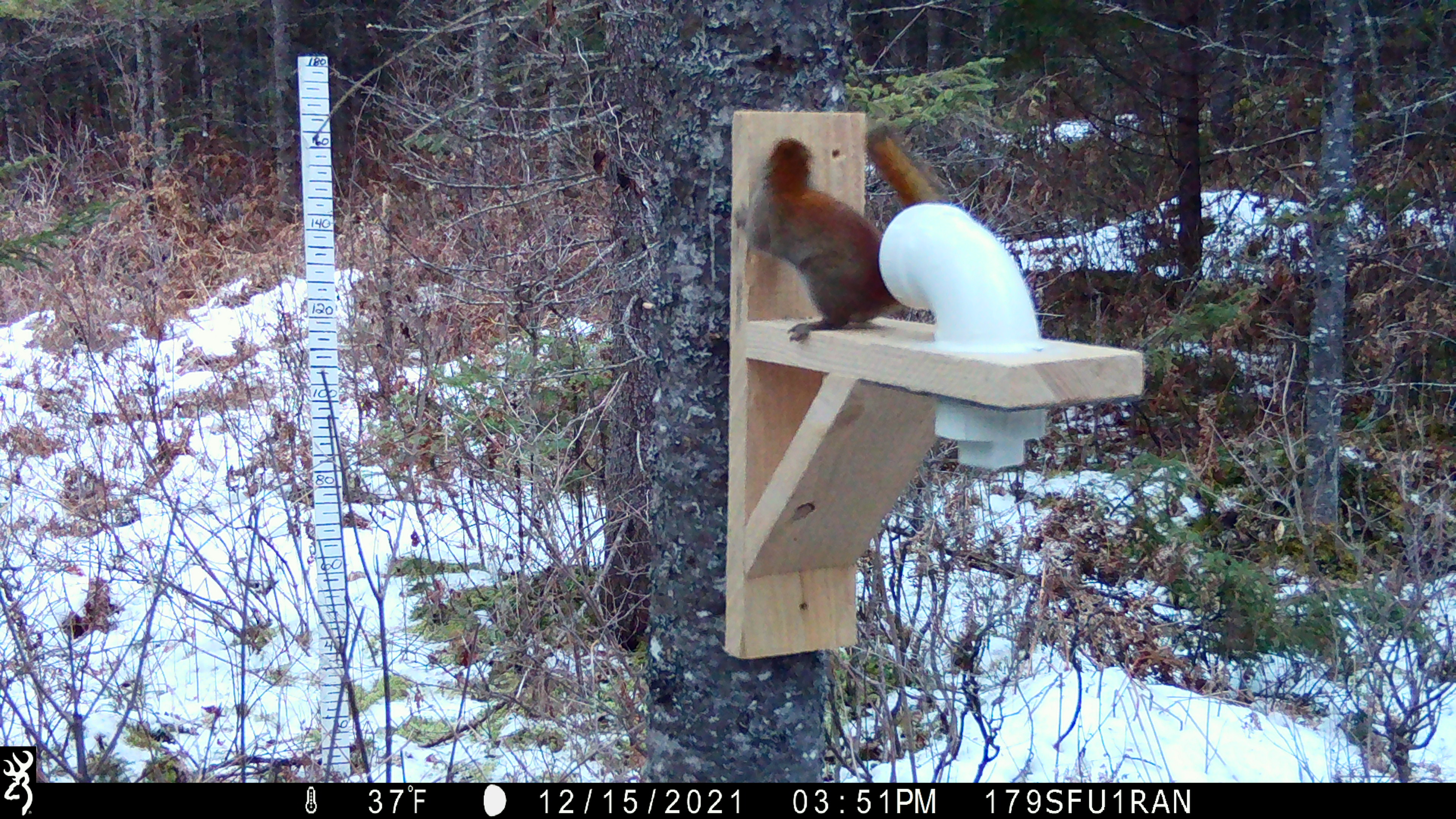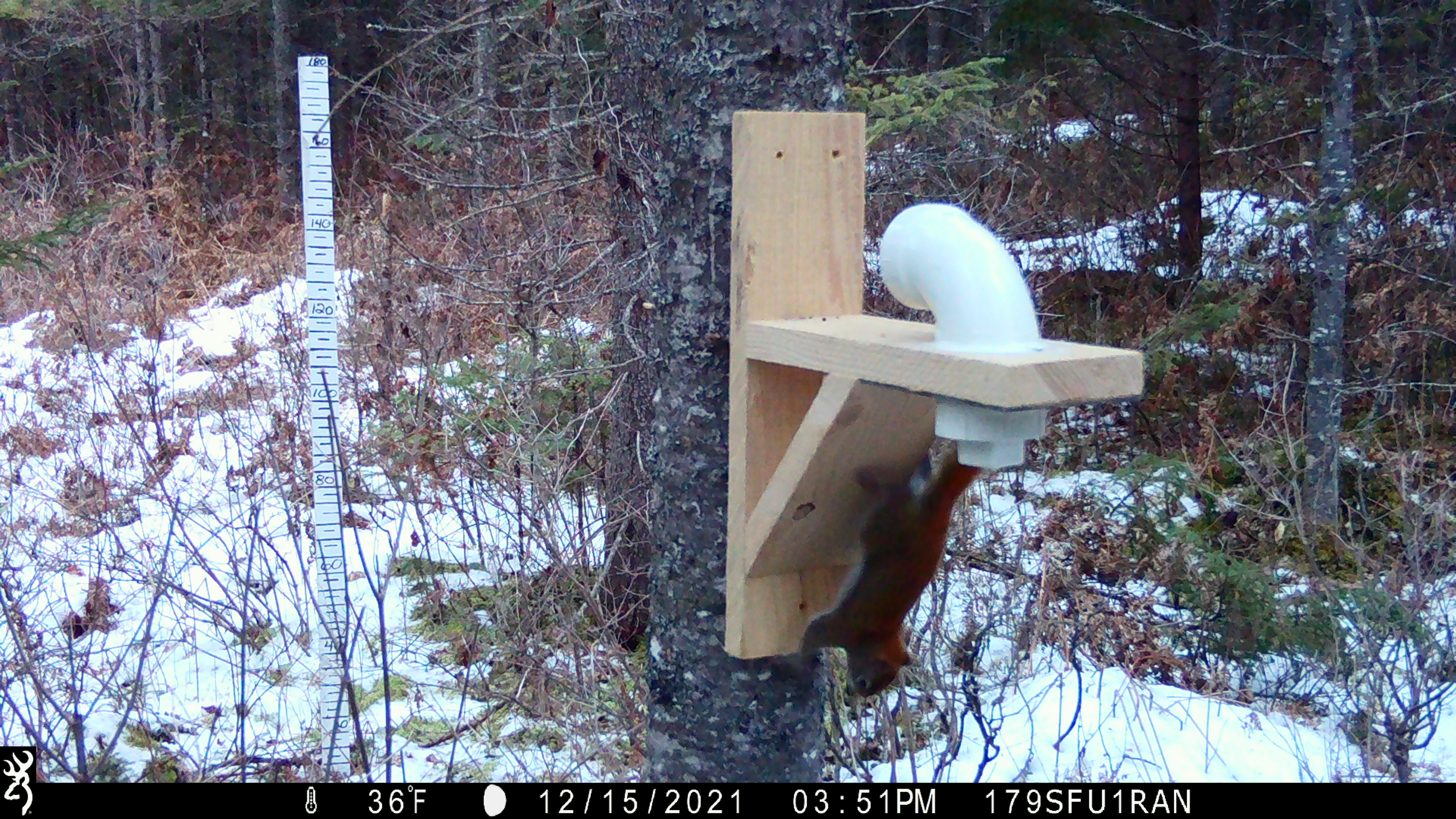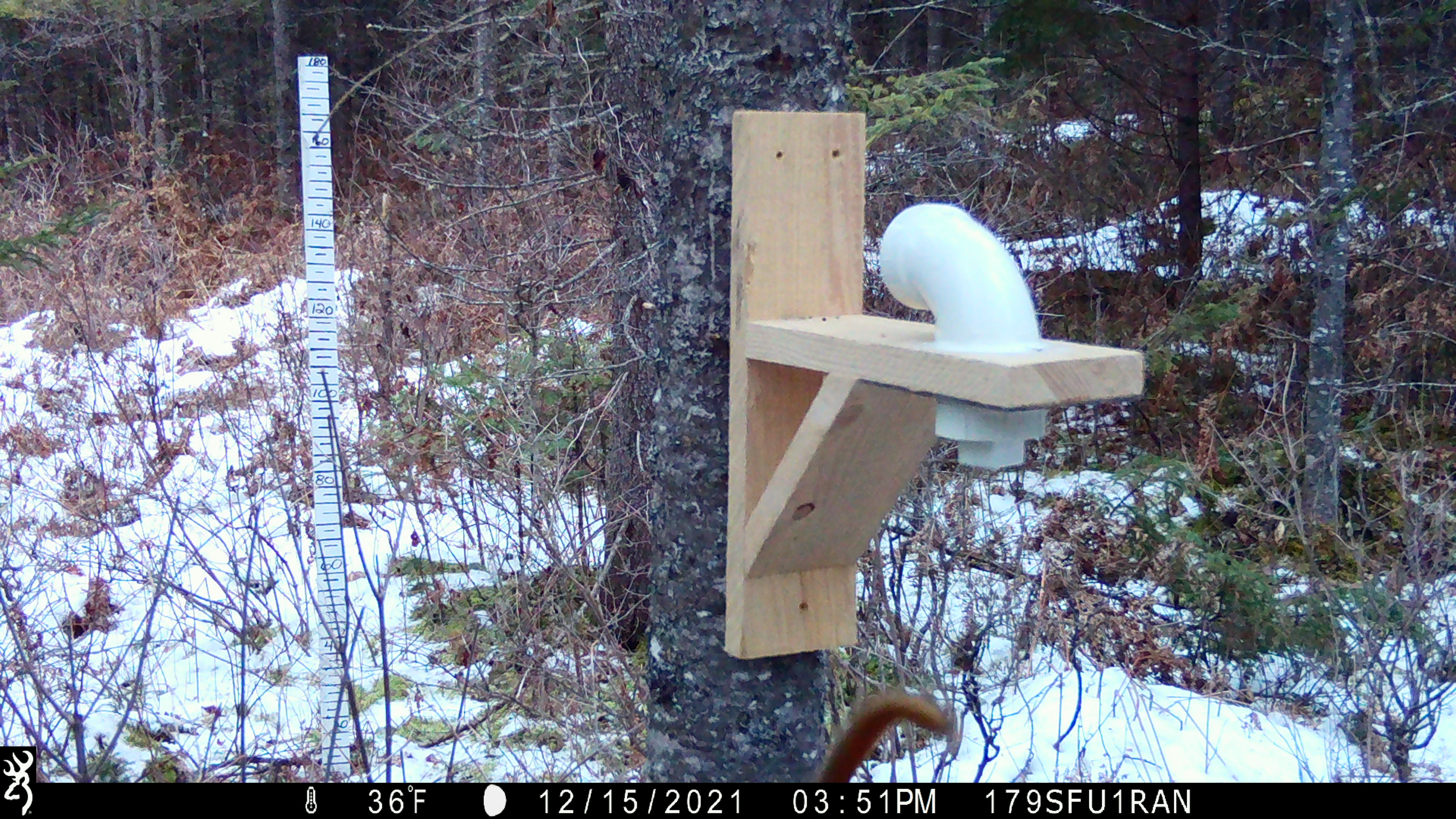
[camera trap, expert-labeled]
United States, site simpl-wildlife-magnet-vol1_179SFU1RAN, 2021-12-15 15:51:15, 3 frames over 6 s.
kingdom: Animalia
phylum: Chordata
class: Mammalia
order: Rodentia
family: Sciuridae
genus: Tamiasciurus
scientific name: Tamiasciurus hudsonicus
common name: red squirrel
Red squirrel (Tamiasciurus hudsonicus).